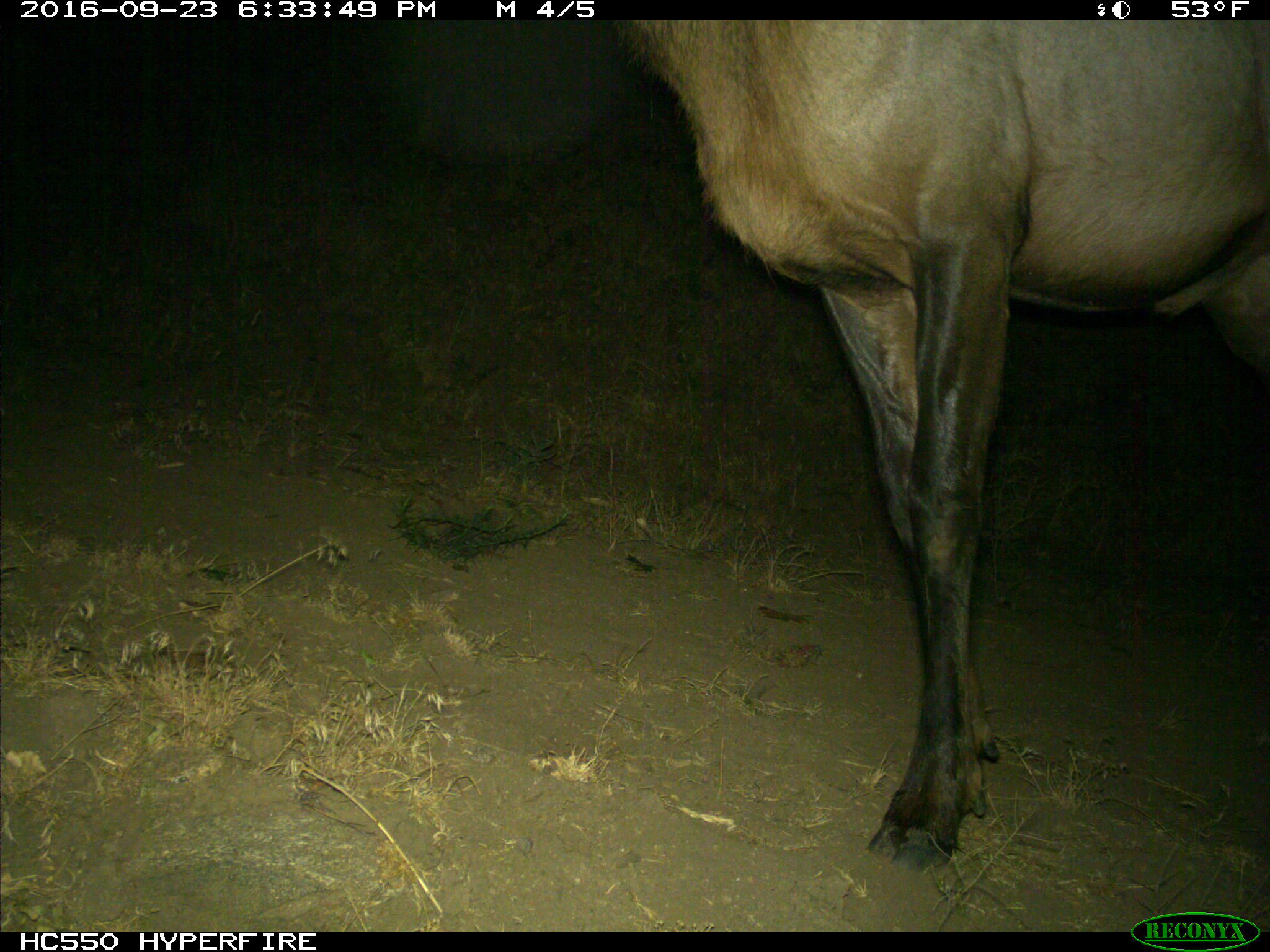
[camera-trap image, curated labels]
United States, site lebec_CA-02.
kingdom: Animalia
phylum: Chordata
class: Mammalia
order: Artiodactyla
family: Cervidae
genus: Cervus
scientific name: Cervus canadensis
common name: elk